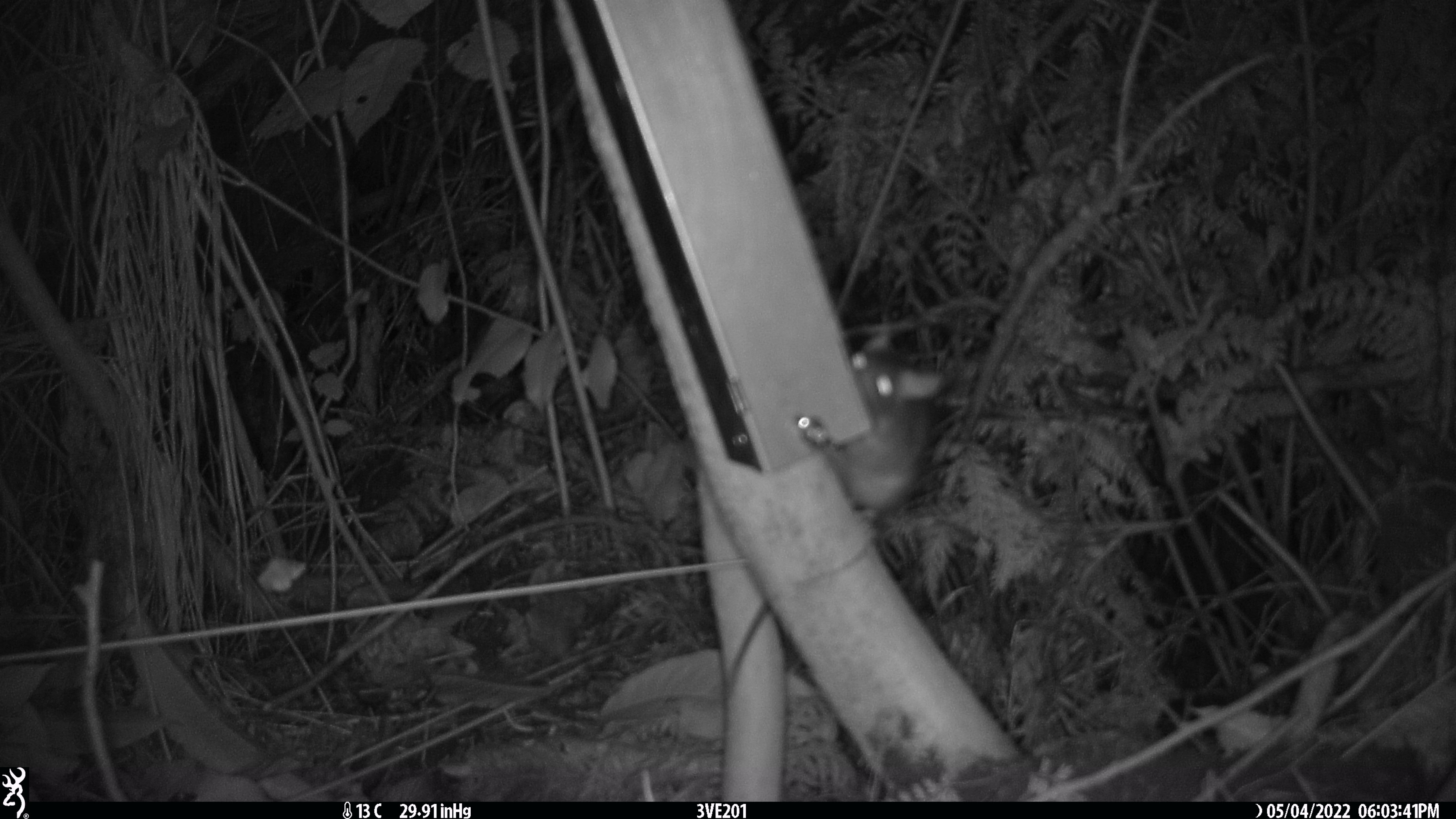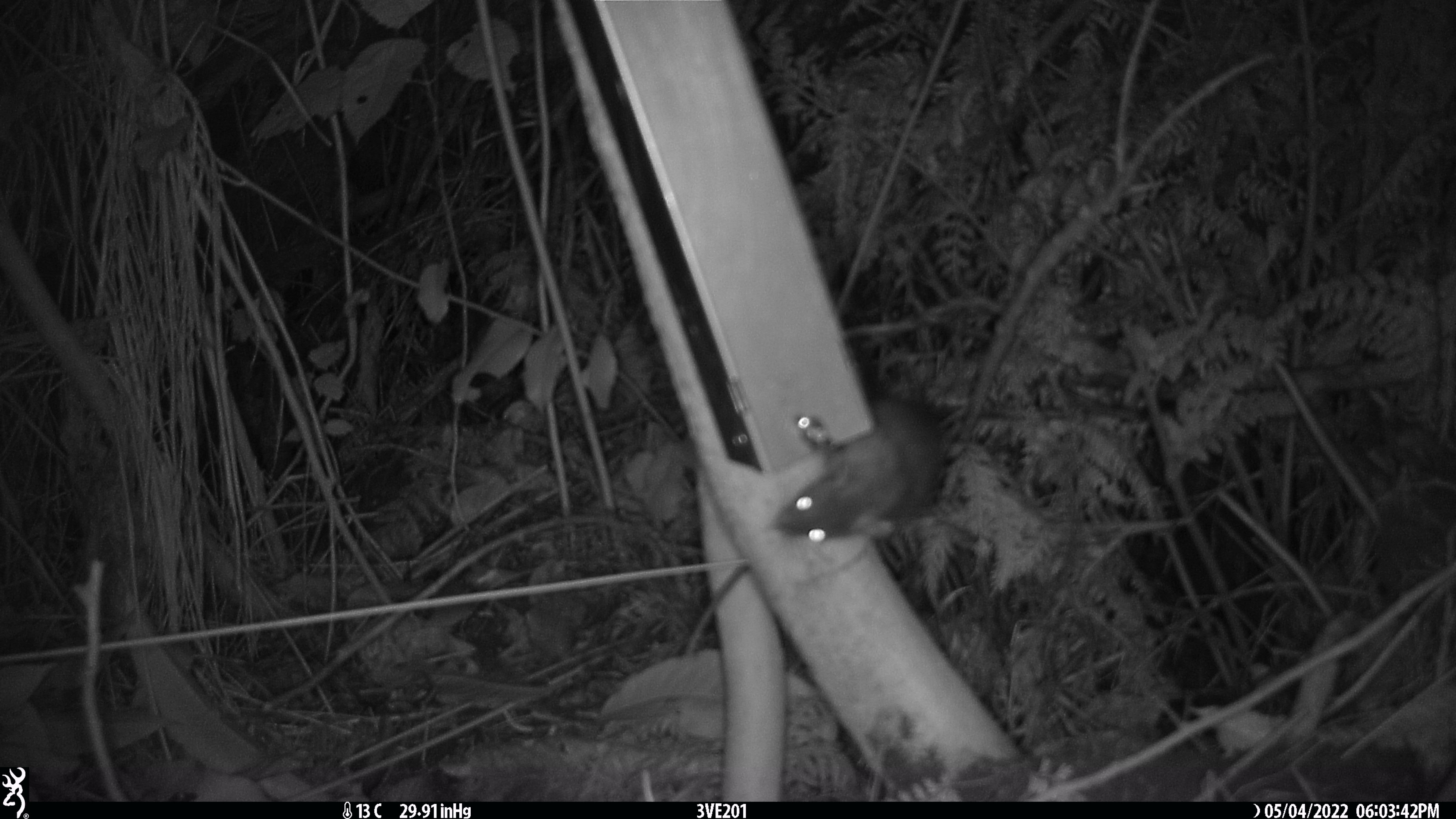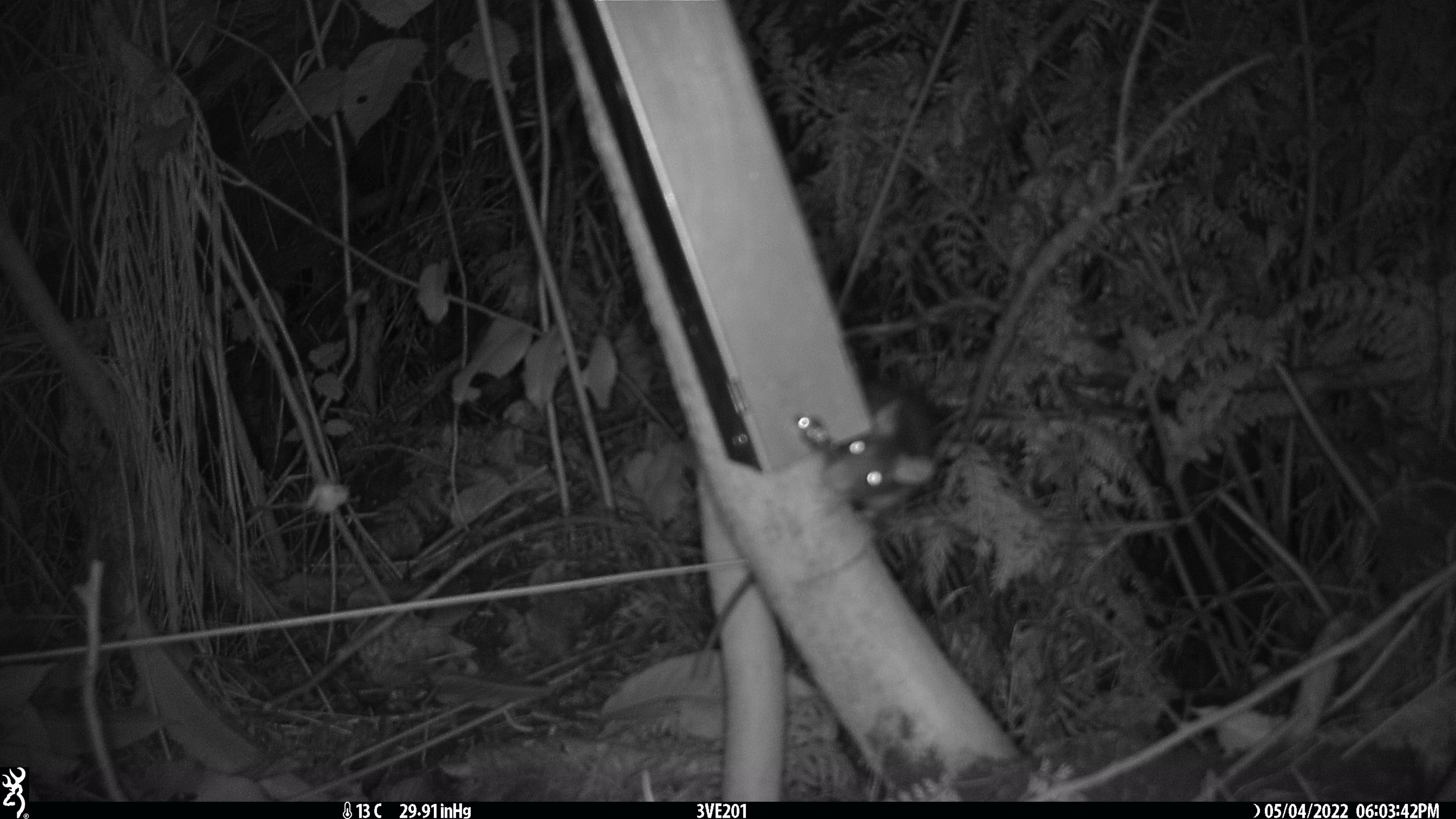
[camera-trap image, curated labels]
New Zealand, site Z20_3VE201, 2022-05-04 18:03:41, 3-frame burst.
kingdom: Animalia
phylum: Chordata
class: Mammalia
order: Rodentia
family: Muridae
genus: Rattus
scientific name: Rattus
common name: rat